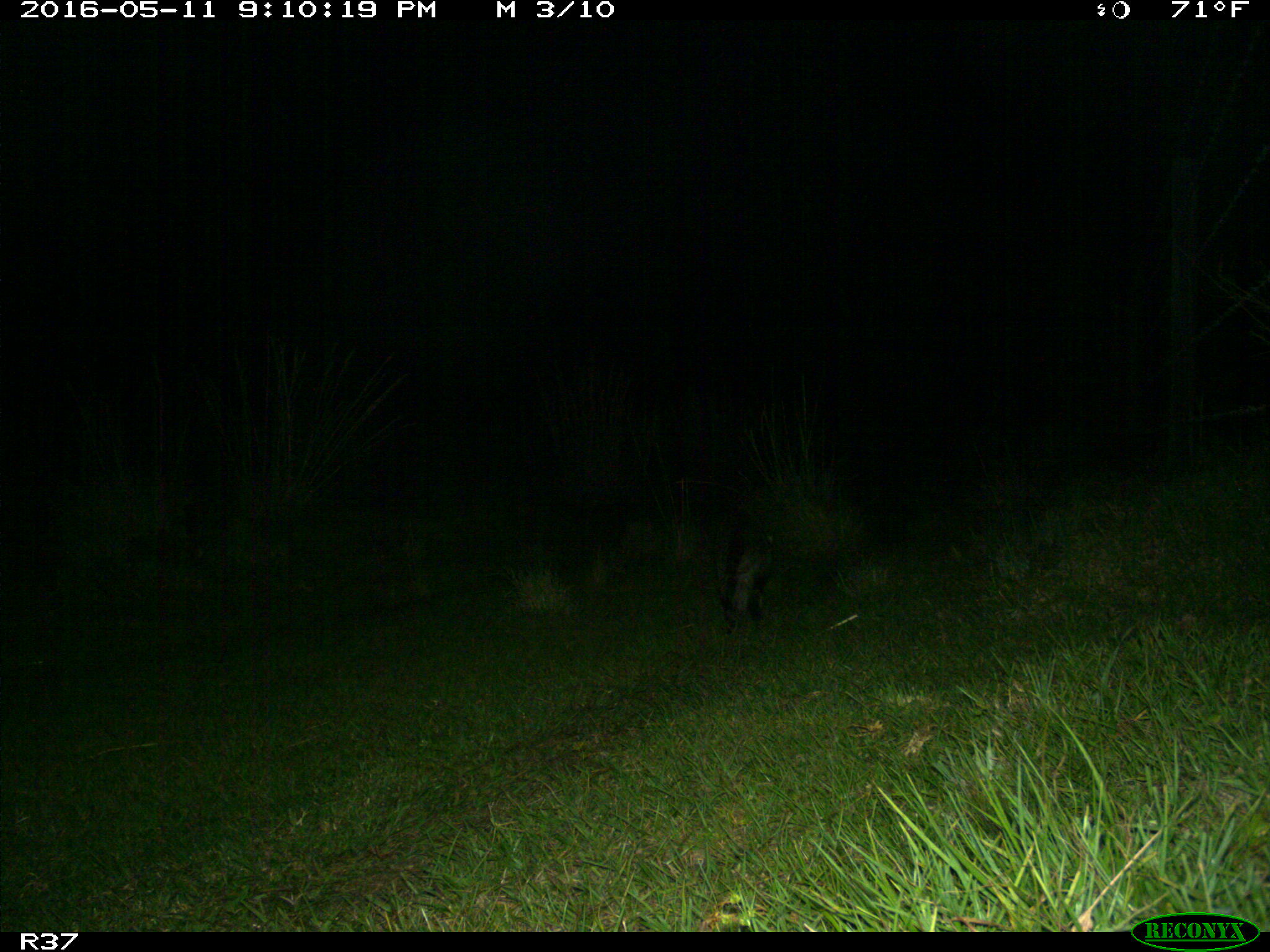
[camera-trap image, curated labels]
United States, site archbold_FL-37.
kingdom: Animalia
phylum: Chordata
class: Mammalia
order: Carnivora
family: Procyonidae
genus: Procyon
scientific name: Procyon lotor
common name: common raccoon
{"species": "Procyon lotor (common raccoon)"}